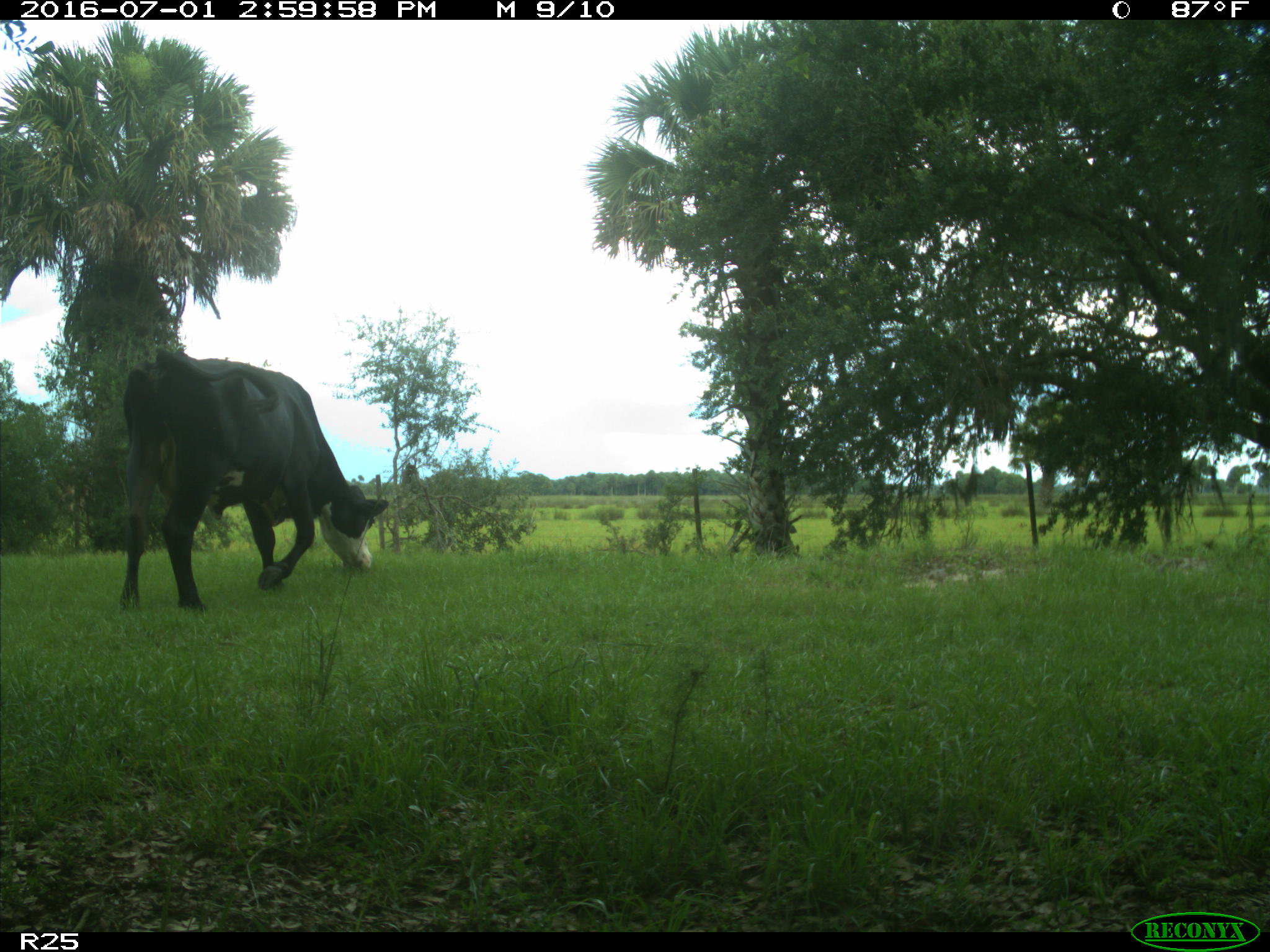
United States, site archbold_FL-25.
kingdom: Animalia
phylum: Chordata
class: Mammalia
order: Artiodactyla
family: Bovidae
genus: Bos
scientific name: Bos taurus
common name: domestic cow